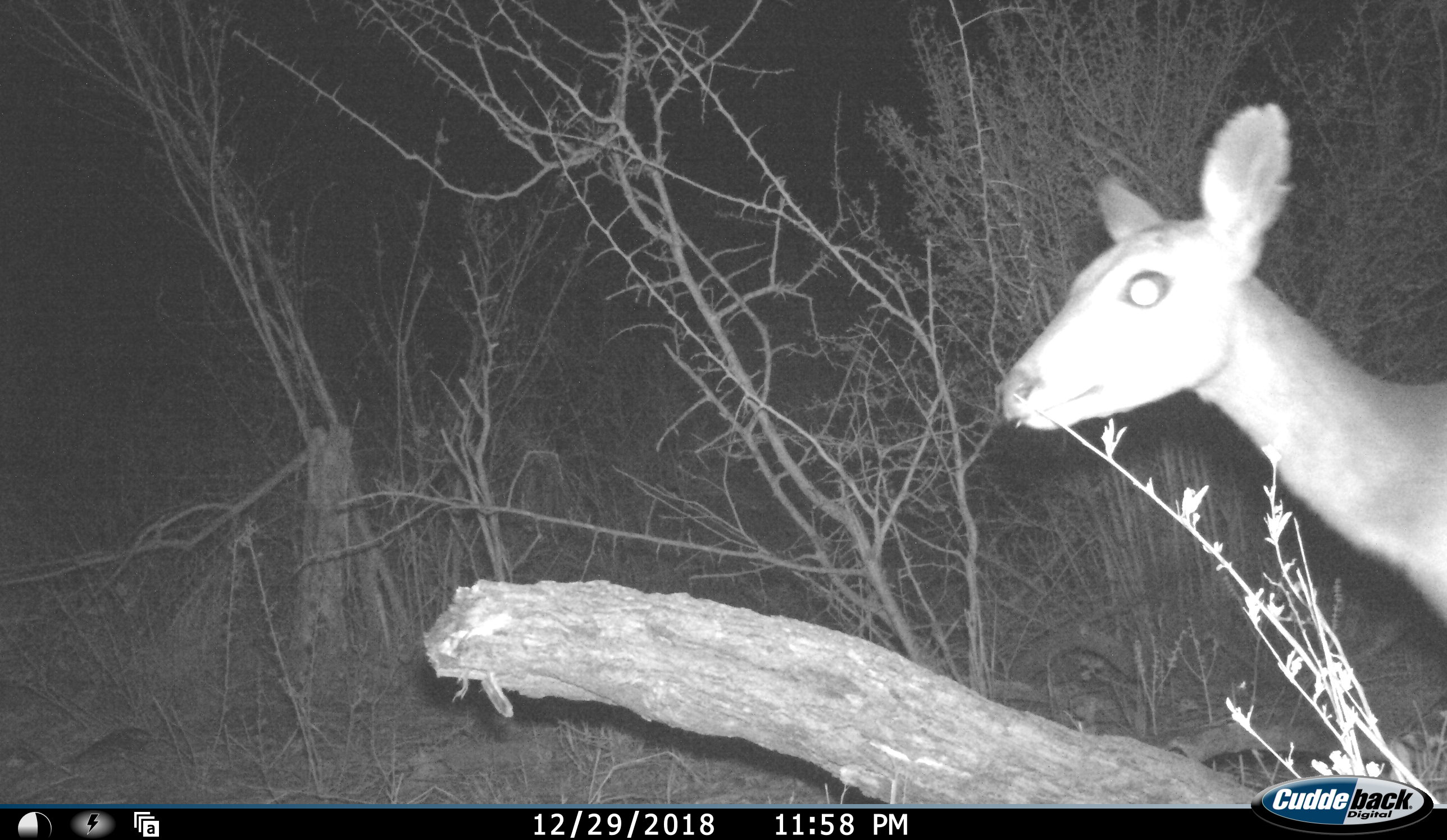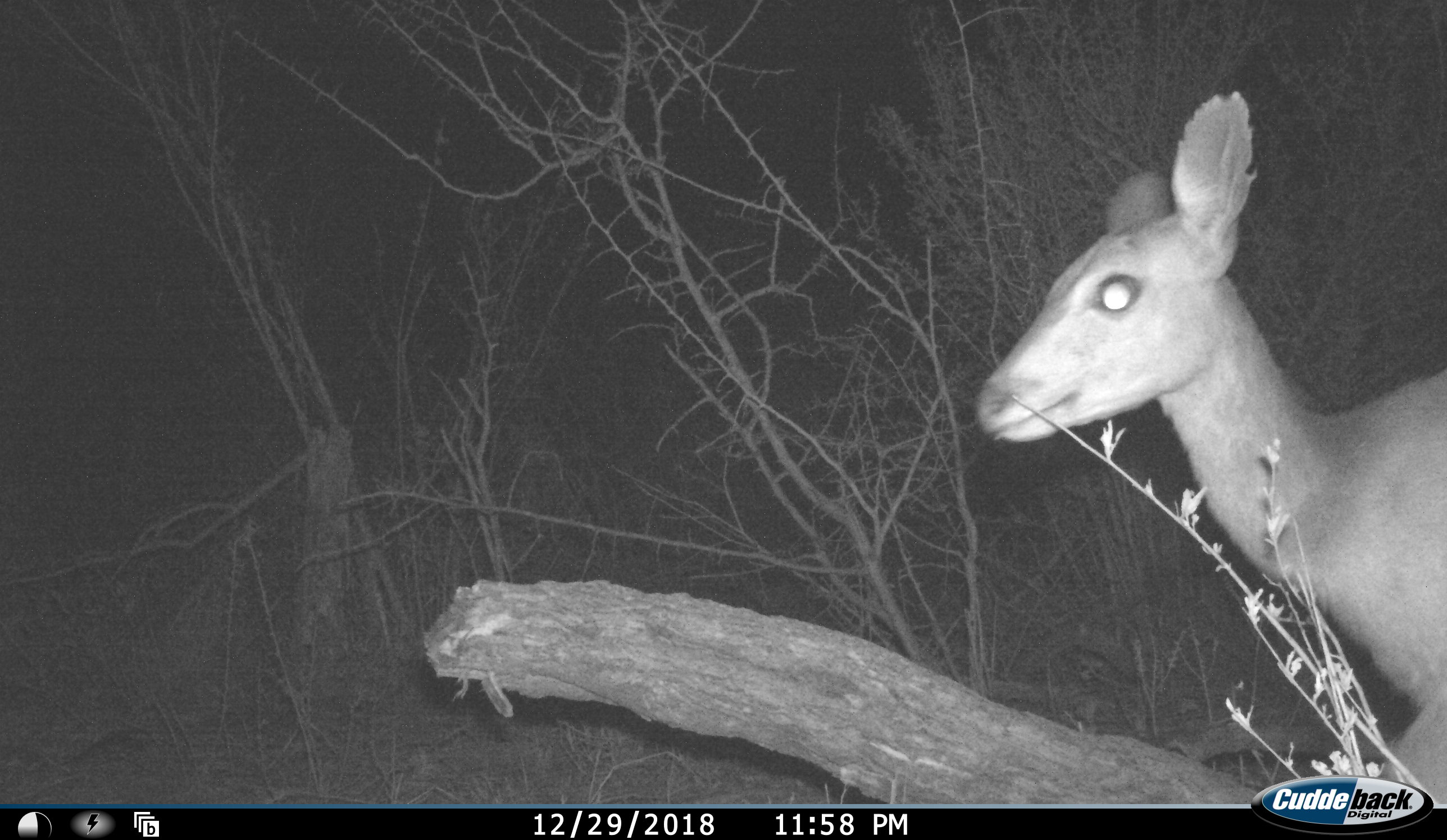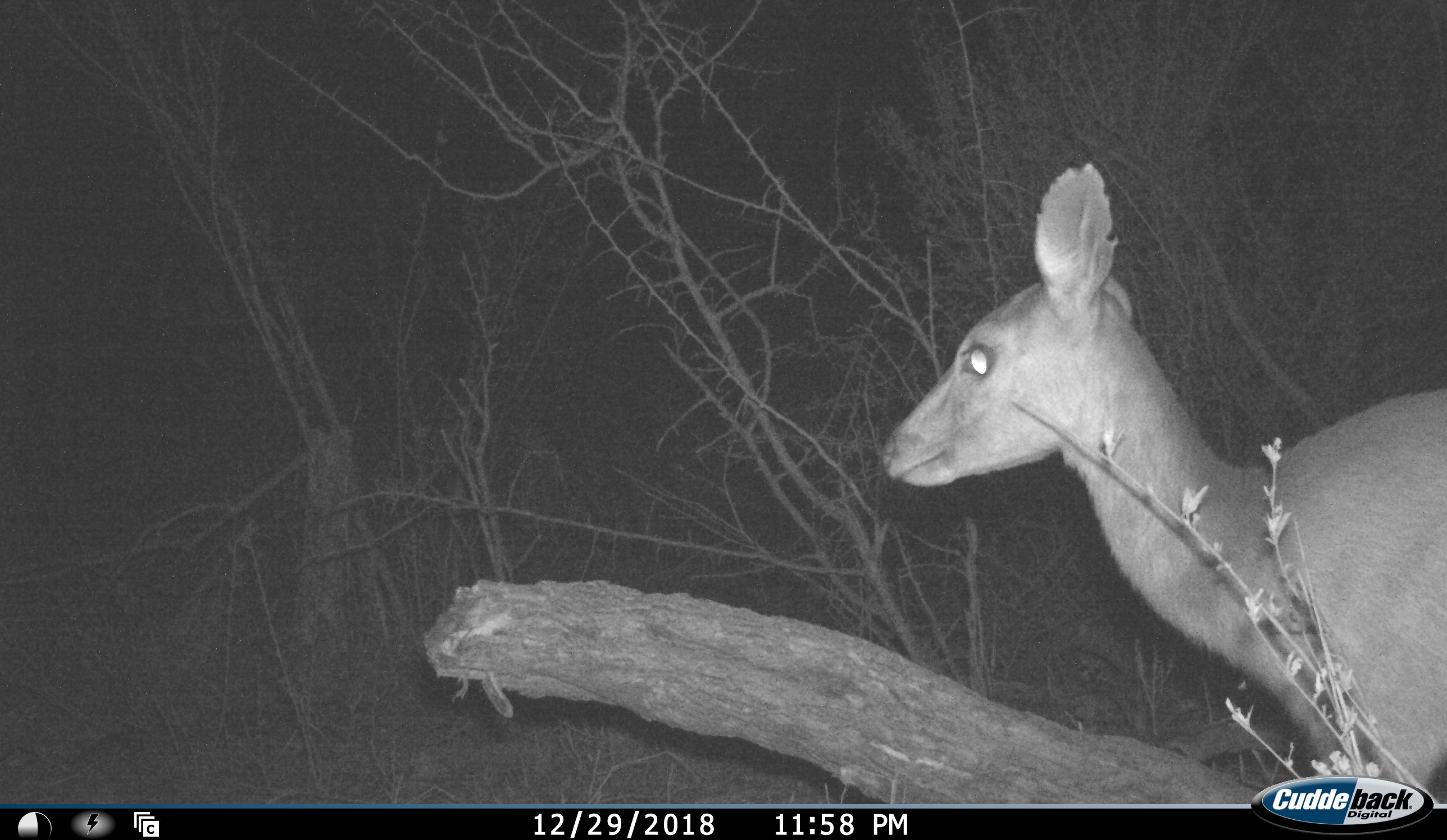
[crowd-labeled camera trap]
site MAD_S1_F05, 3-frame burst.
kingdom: Animalia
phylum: Chordata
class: Mammalia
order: Artiodactyla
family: Bovidae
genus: Raphicerus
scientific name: Raphicerus campestris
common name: steenbok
Steenbok (Raphicerus campestris), count 1. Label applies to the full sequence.